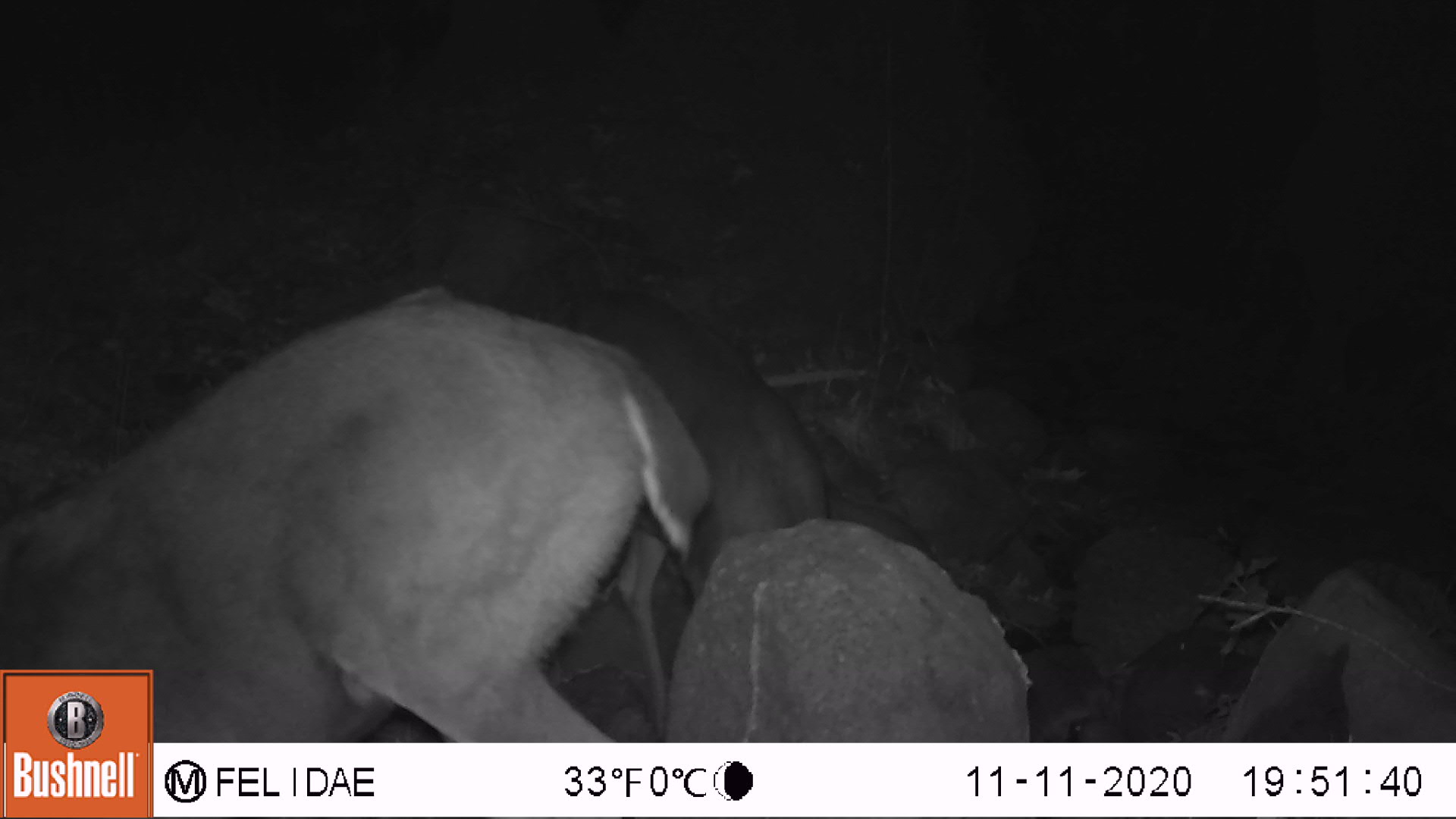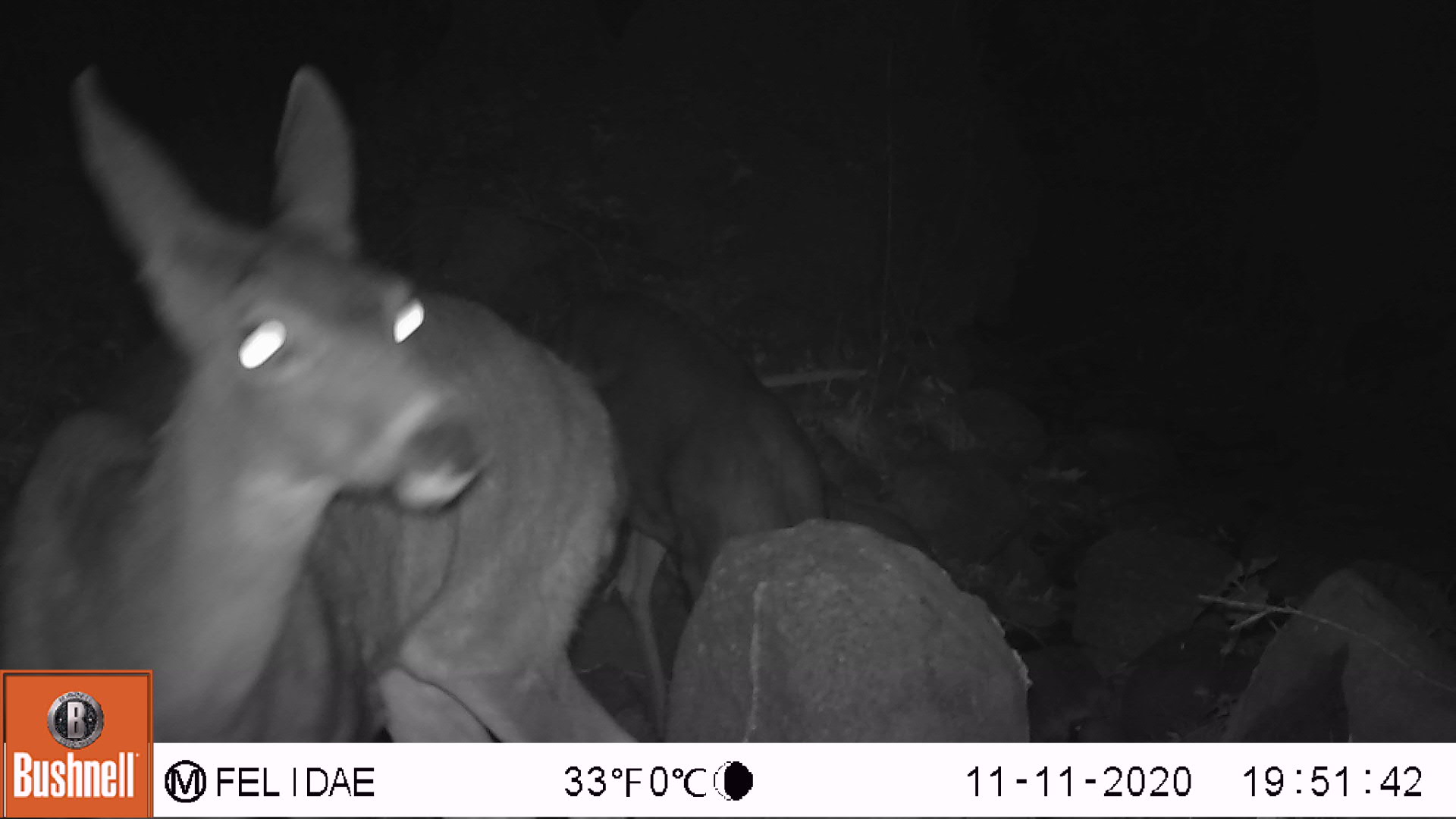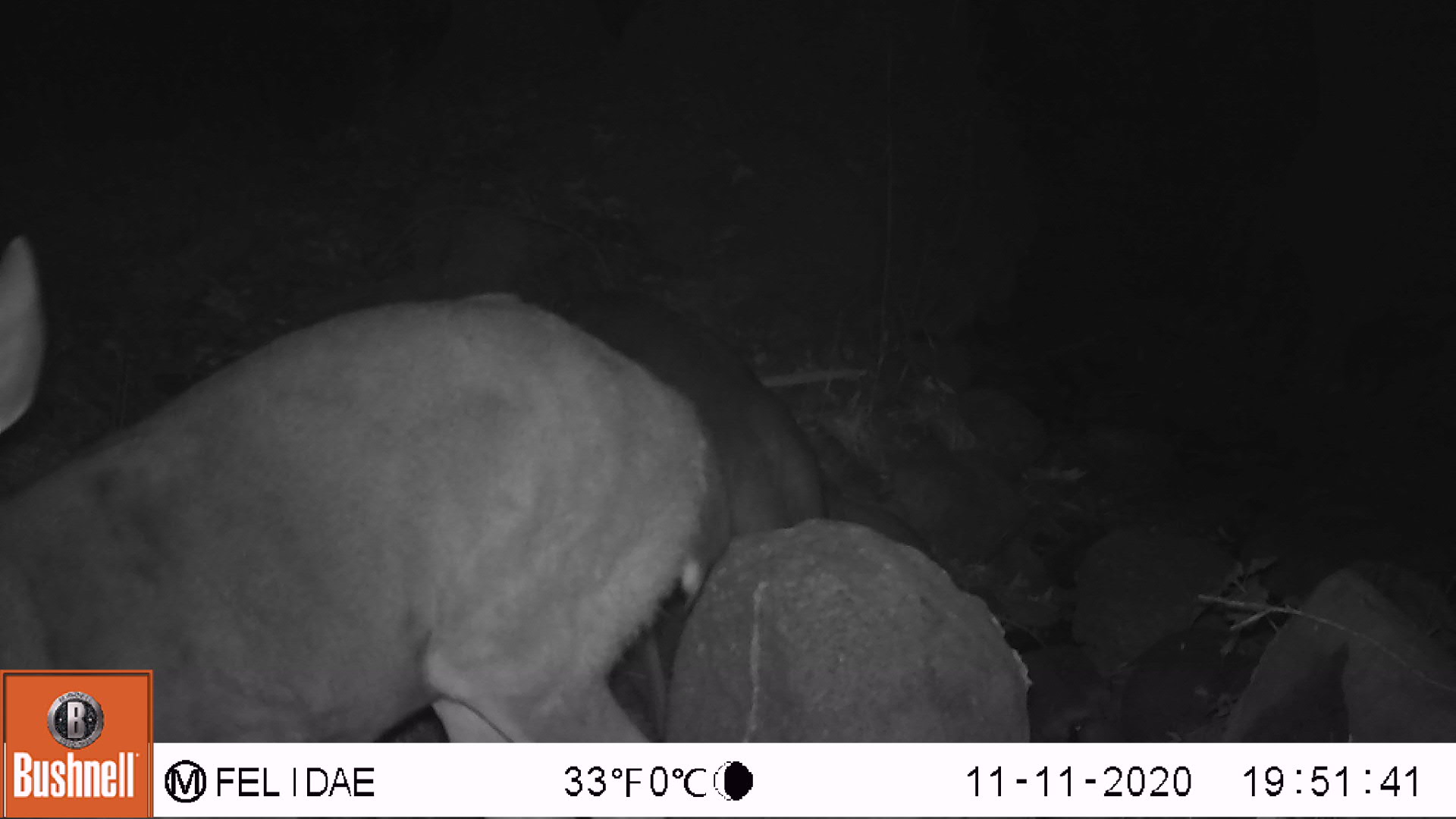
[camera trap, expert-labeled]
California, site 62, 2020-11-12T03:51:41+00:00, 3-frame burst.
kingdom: Animalia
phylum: Chordata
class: Mammalia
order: Artiodactyla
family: Cervidae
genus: Odocoileus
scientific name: Odocoileus hemionus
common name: mule deer